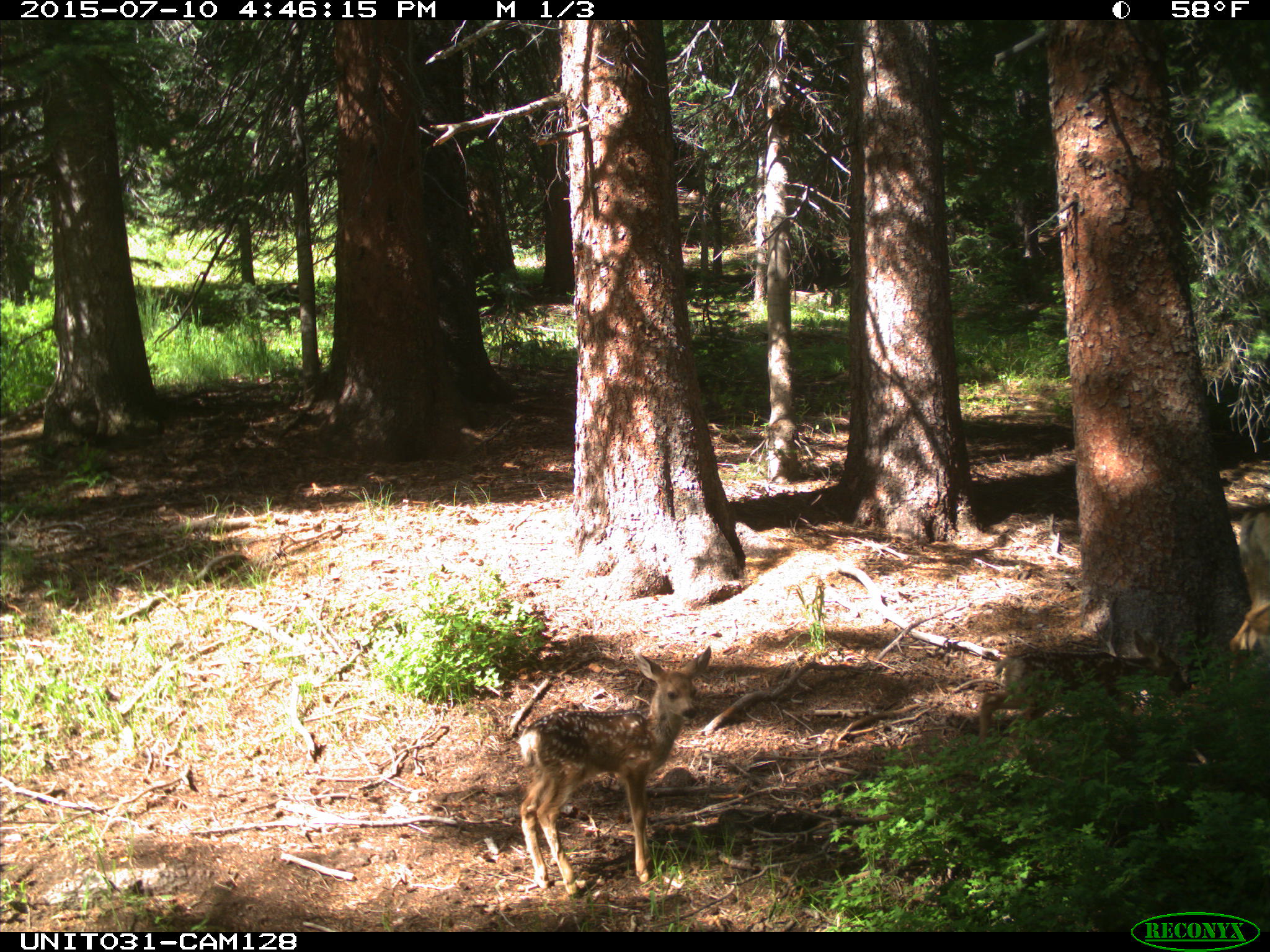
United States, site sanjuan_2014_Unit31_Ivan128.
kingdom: Animalia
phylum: Chordata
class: Mammalia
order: Artiodactyla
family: Cervidae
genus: Odocoileus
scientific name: Odocoileus hemionus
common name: mule deer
Odocoileus hemionus (mule deer).